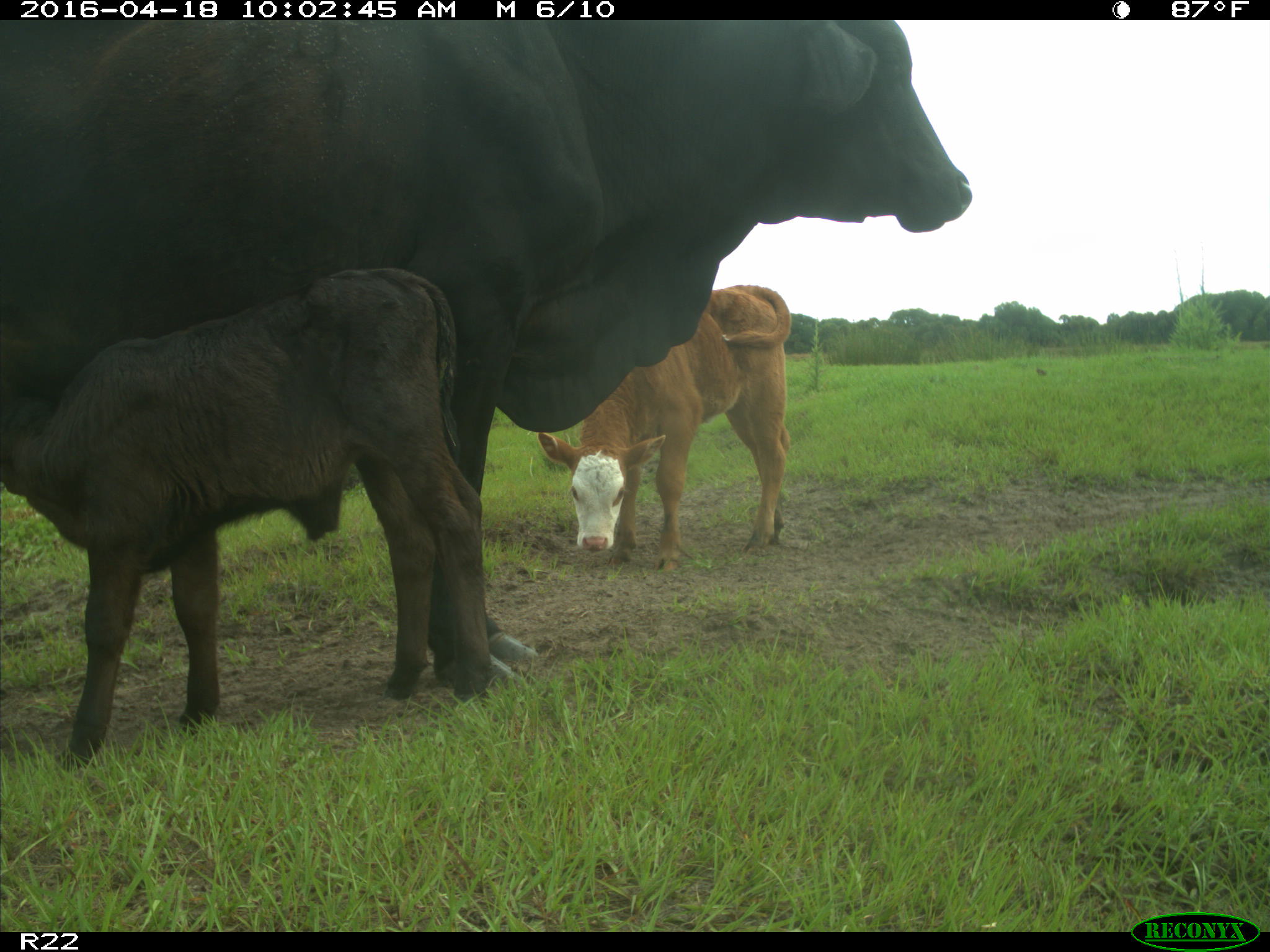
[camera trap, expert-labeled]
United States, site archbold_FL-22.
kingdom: Animalia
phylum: Chordata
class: Mammalia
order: Artiodactyla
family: Bovidae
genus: Bos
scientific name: Bos taurus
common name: domestic cow